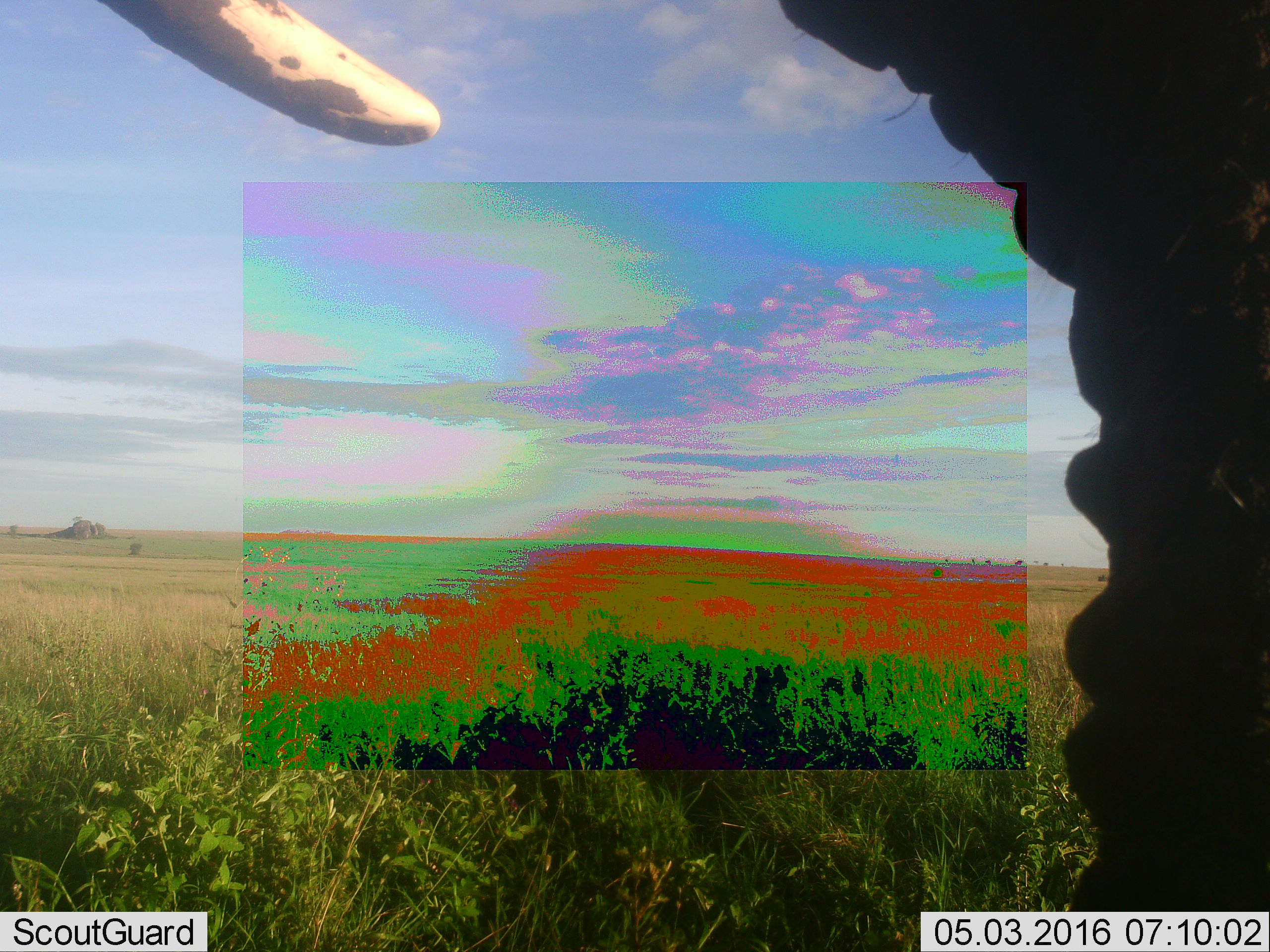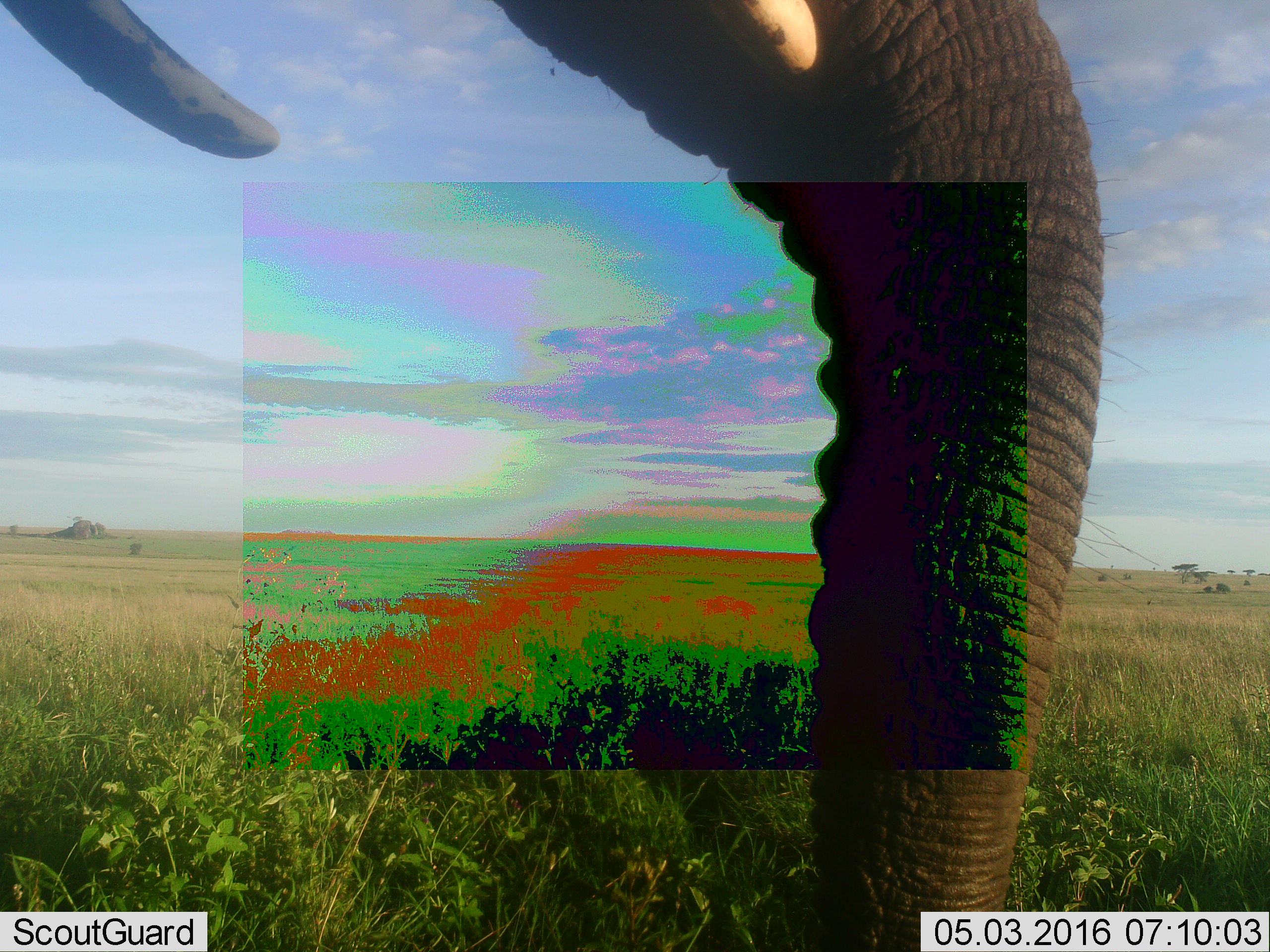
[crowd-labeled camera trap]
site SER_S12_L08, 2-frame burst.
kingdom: Animalia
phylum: Chordata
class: Mammalia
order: Proboscidea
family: Elephantidae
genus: Loxodonta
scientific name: Loxodonta africana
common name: african bush elephant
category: elephant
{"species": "elephant (african bush elephant) (Loxodonta africana)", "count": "1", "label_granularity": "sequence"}